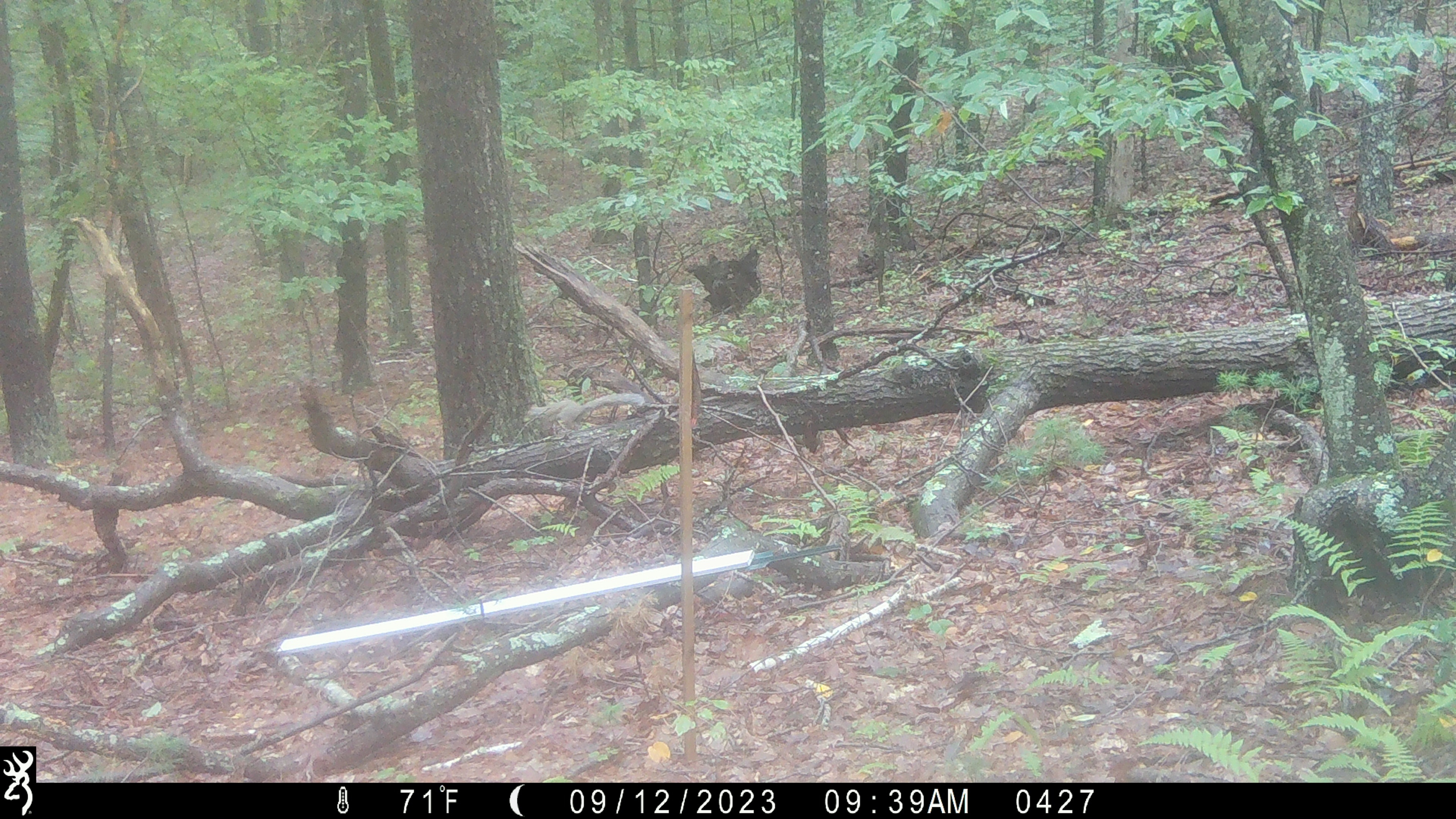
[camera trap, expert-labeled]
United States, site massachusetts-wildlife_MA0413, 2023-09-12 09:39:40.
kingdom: Animalia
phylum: Chordata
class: Mammalia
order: Rodentia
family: Sciuridae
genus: Sciurus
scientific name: Sciurus carolinensis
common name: gray squirrel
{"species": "gray squirrel (Sciurus carolinensis)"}